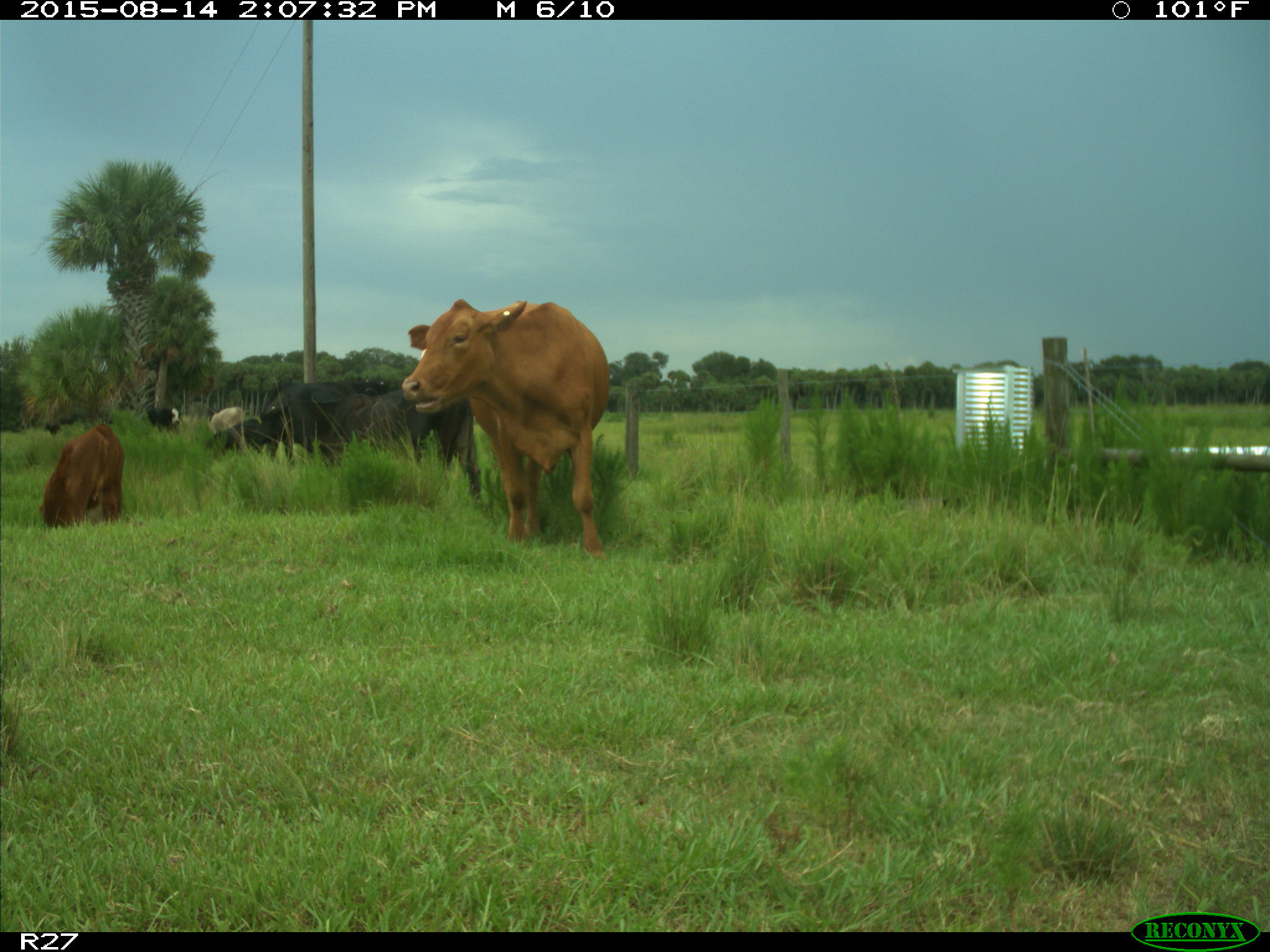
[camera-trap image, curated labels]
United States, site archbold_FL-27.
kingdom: Animalia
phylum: Chordata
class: Mammalia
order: Artiodactyla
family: Bovidae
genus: Bos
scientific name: Bos taurus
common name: domestic cow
Bos taurus (domestic cow).